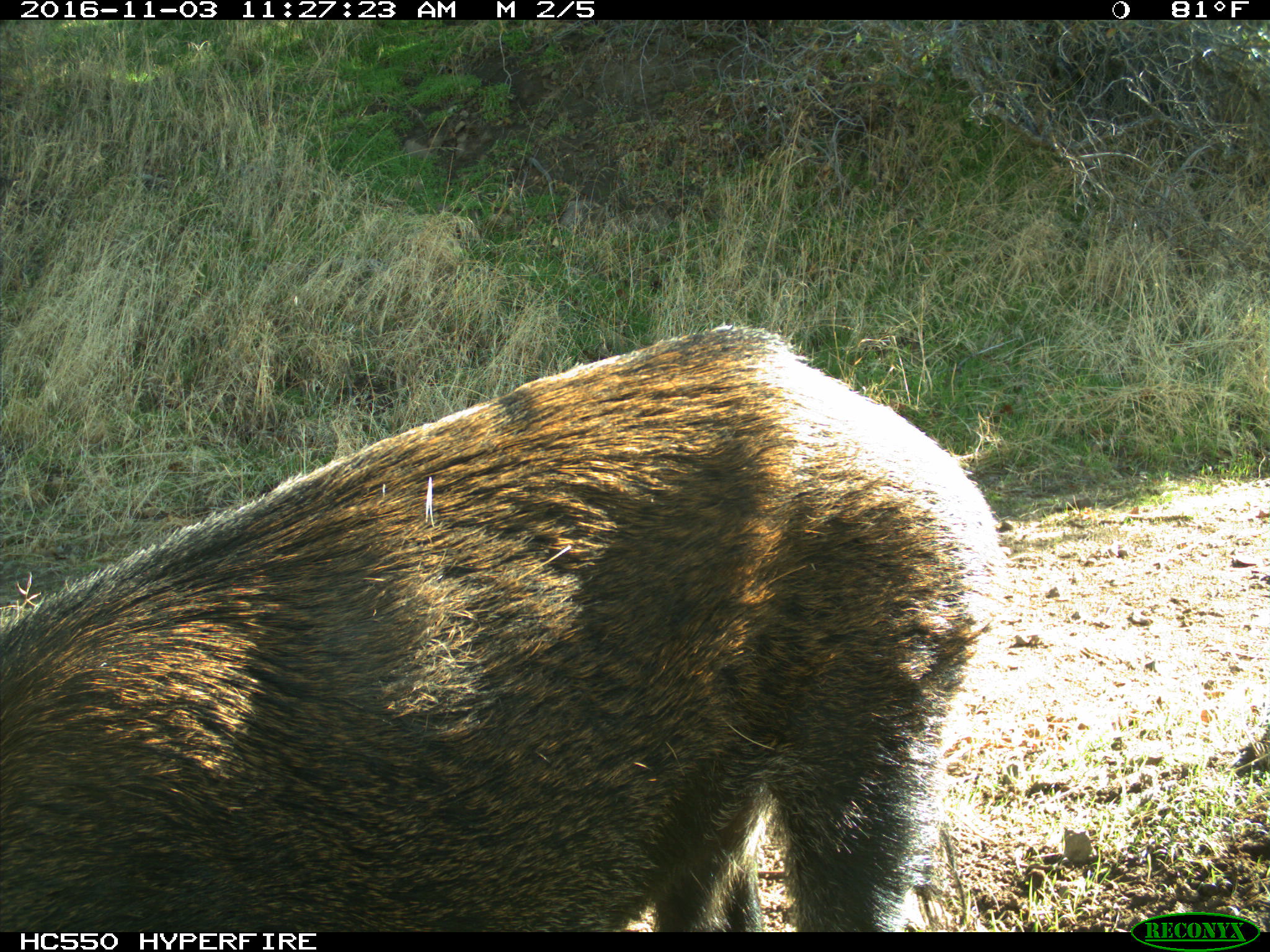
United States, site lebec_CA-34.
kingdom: Animalia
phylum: Chordata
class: Mammalia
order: Artiodactyla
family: Suidae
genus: Sus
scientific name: Sus scrofa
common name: wild boar